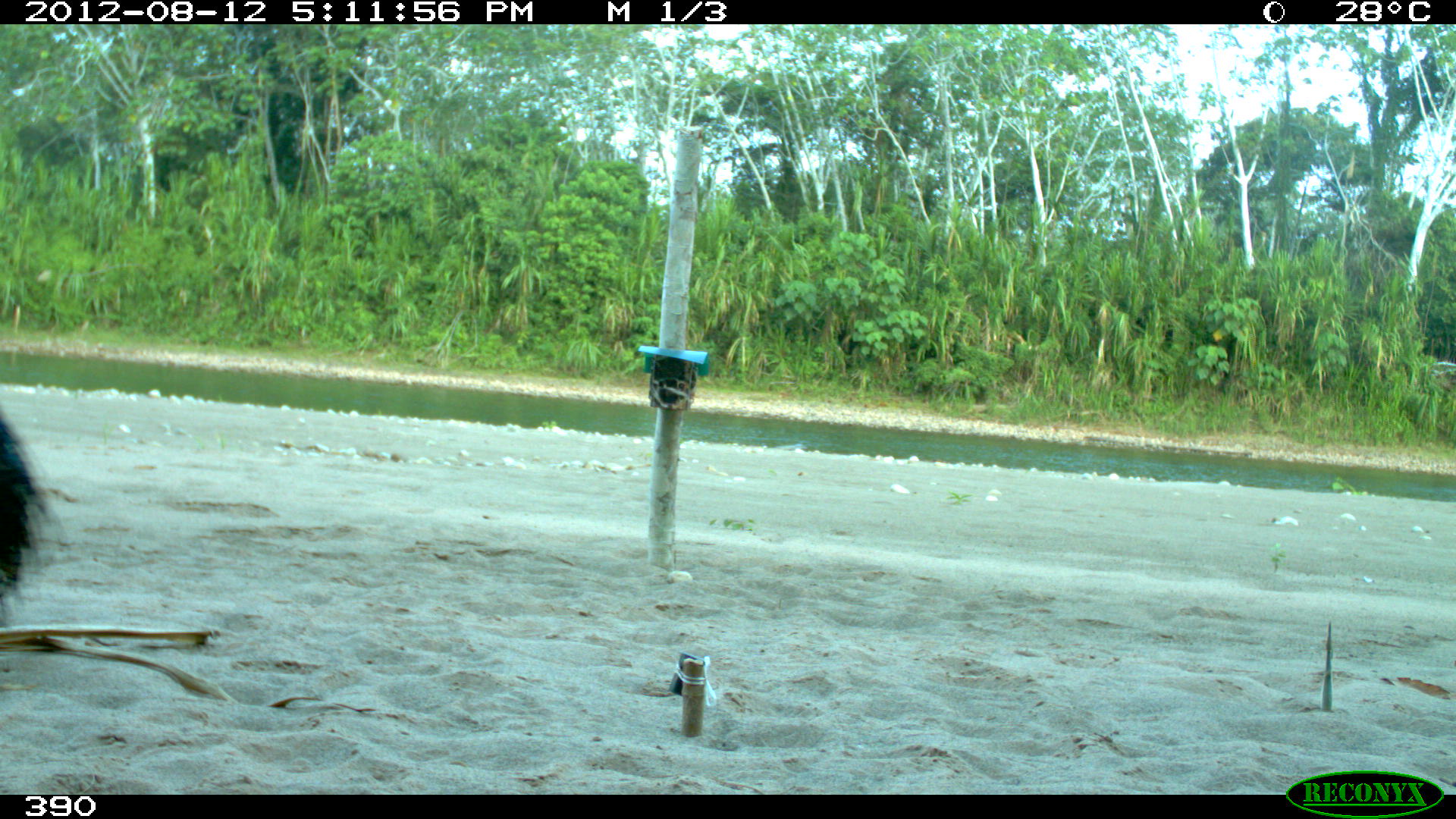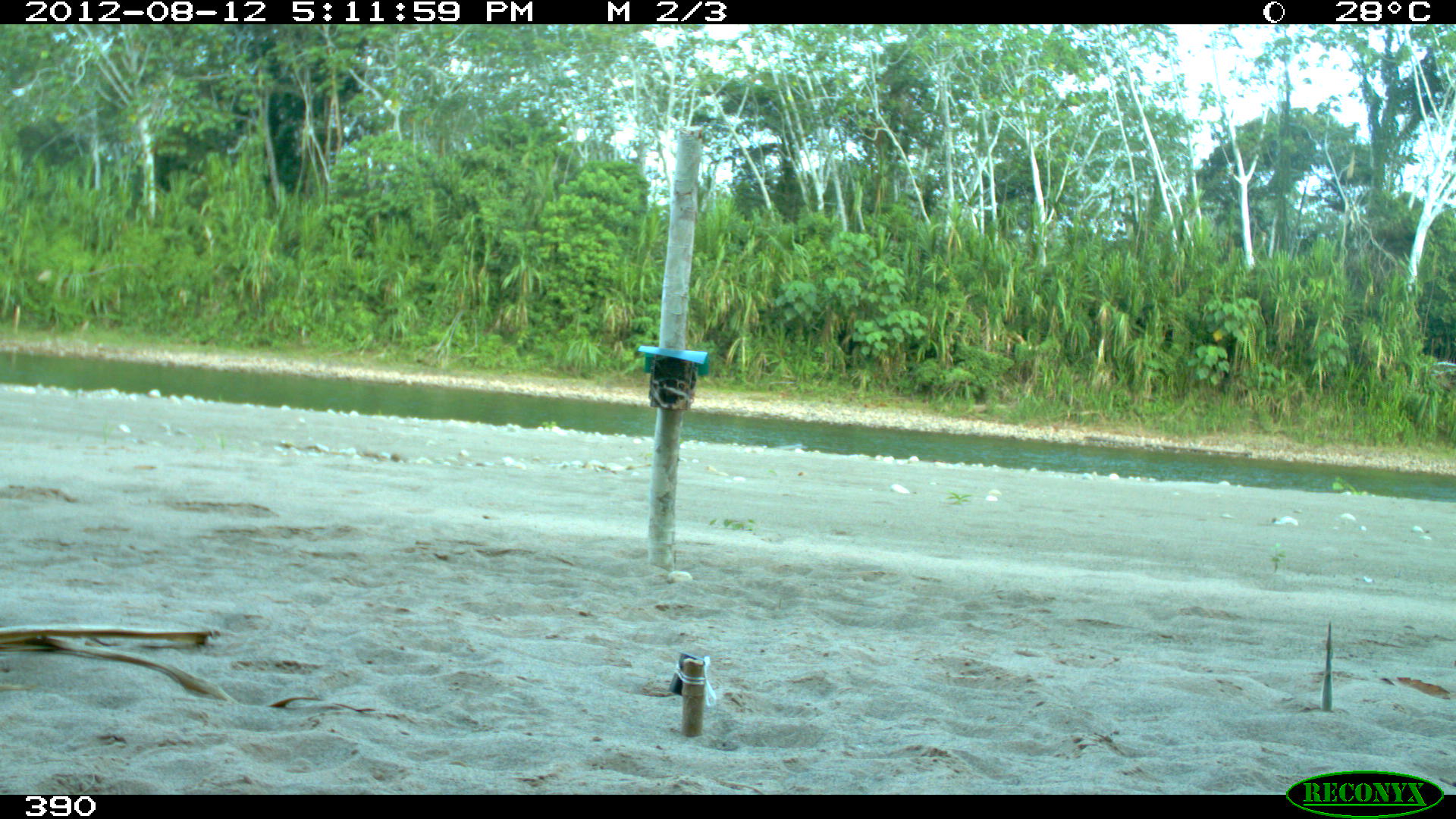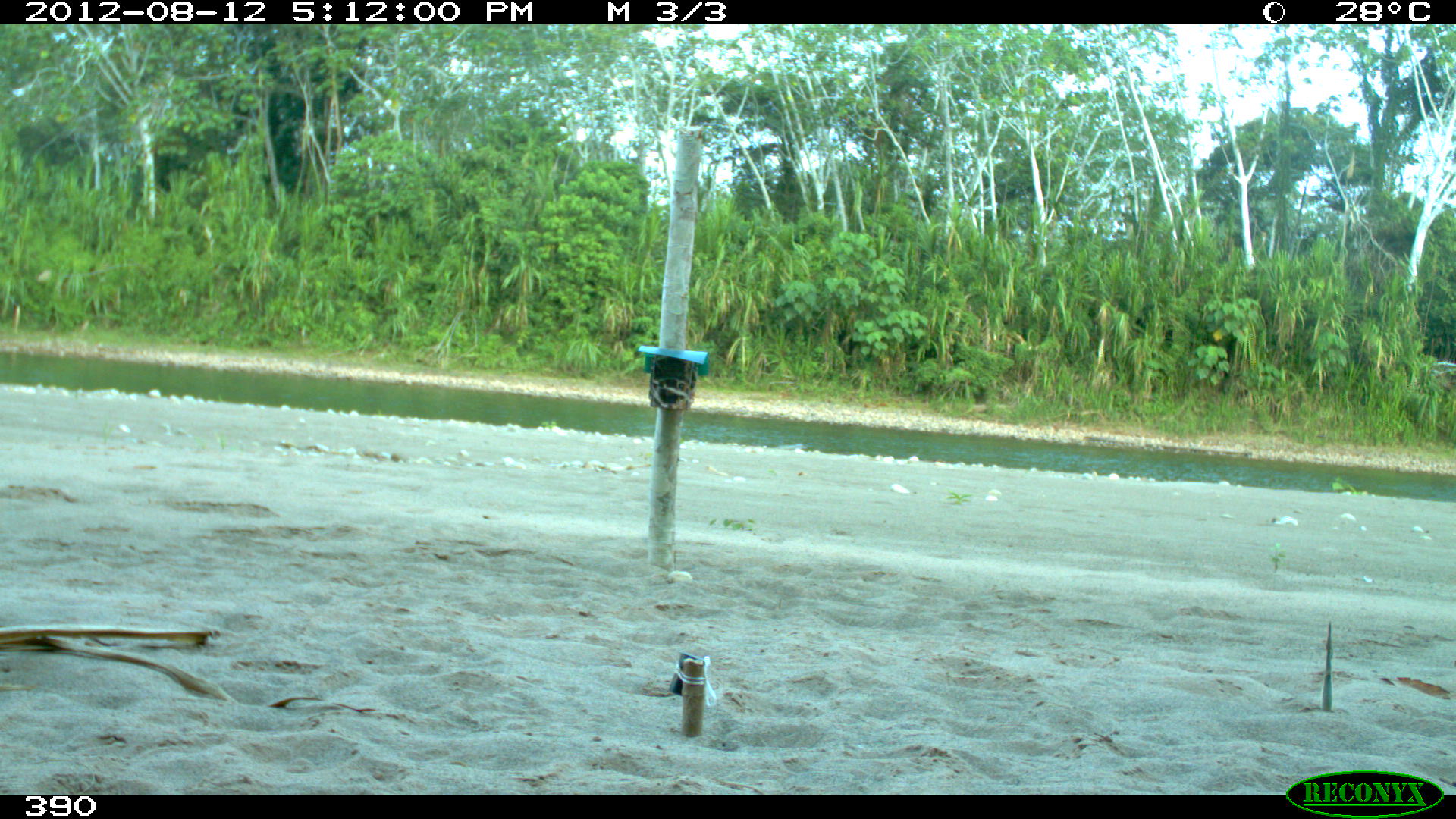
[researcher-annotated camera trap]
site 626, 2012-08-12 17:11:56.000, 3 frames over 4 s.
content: unidentified animal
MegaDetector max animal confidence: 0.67